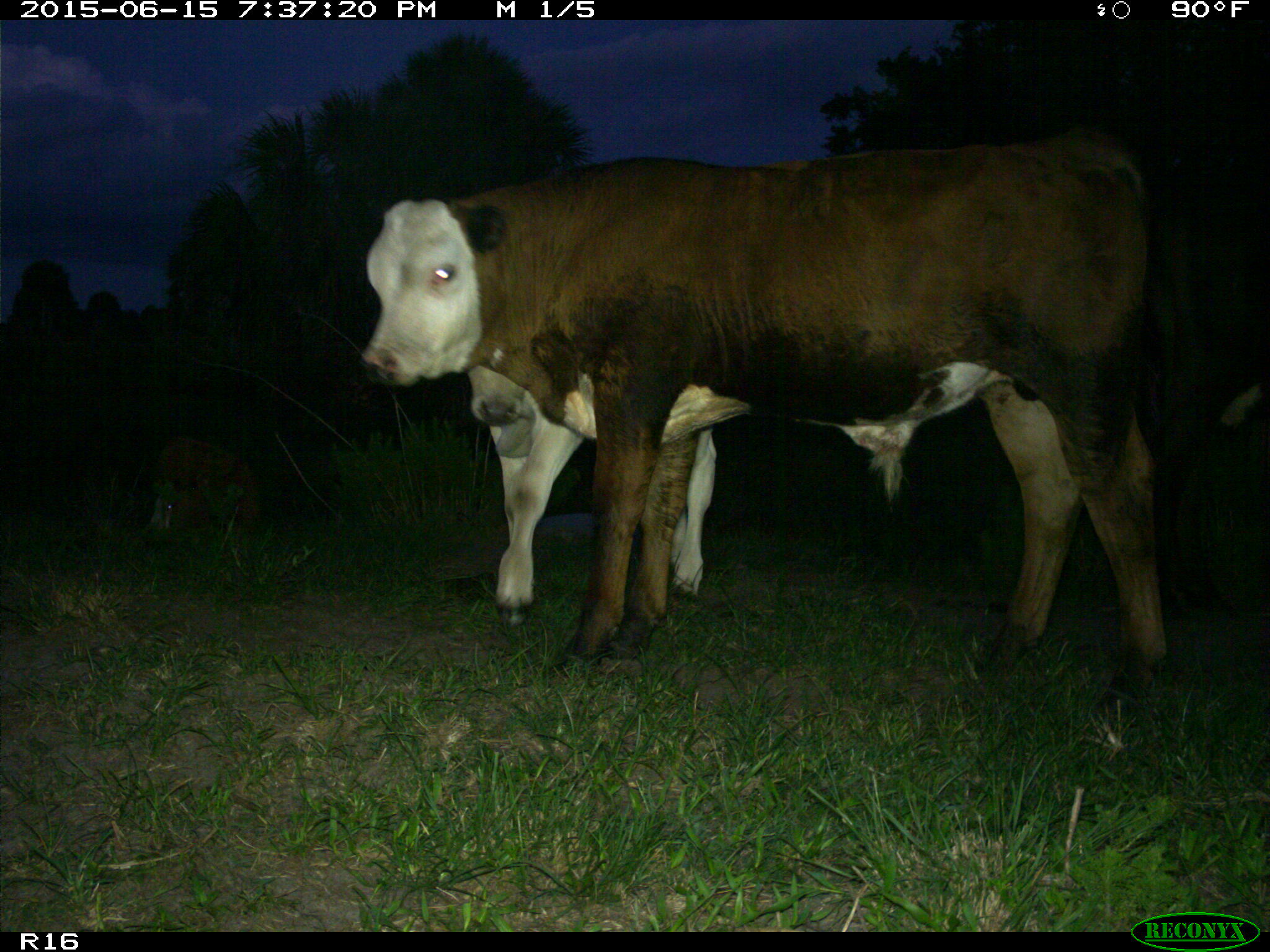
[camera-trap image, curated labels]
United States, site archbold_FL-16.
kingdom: Animalia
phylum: Chordata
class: Mammalia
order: Artiodactyla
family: Bovidae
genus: Bos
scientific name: Bos taurus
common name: domestic cow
Bos taurus (domestic cow).